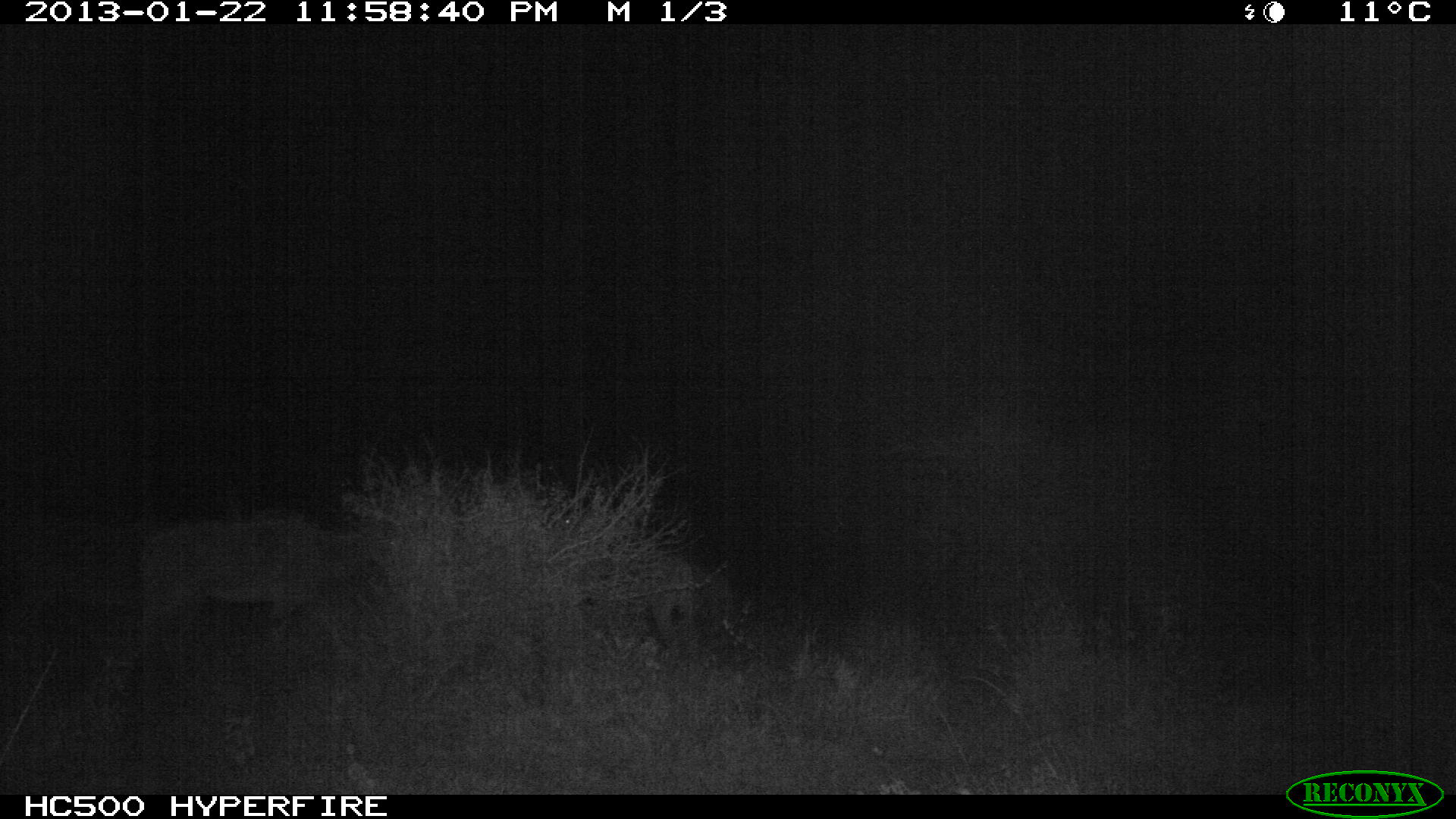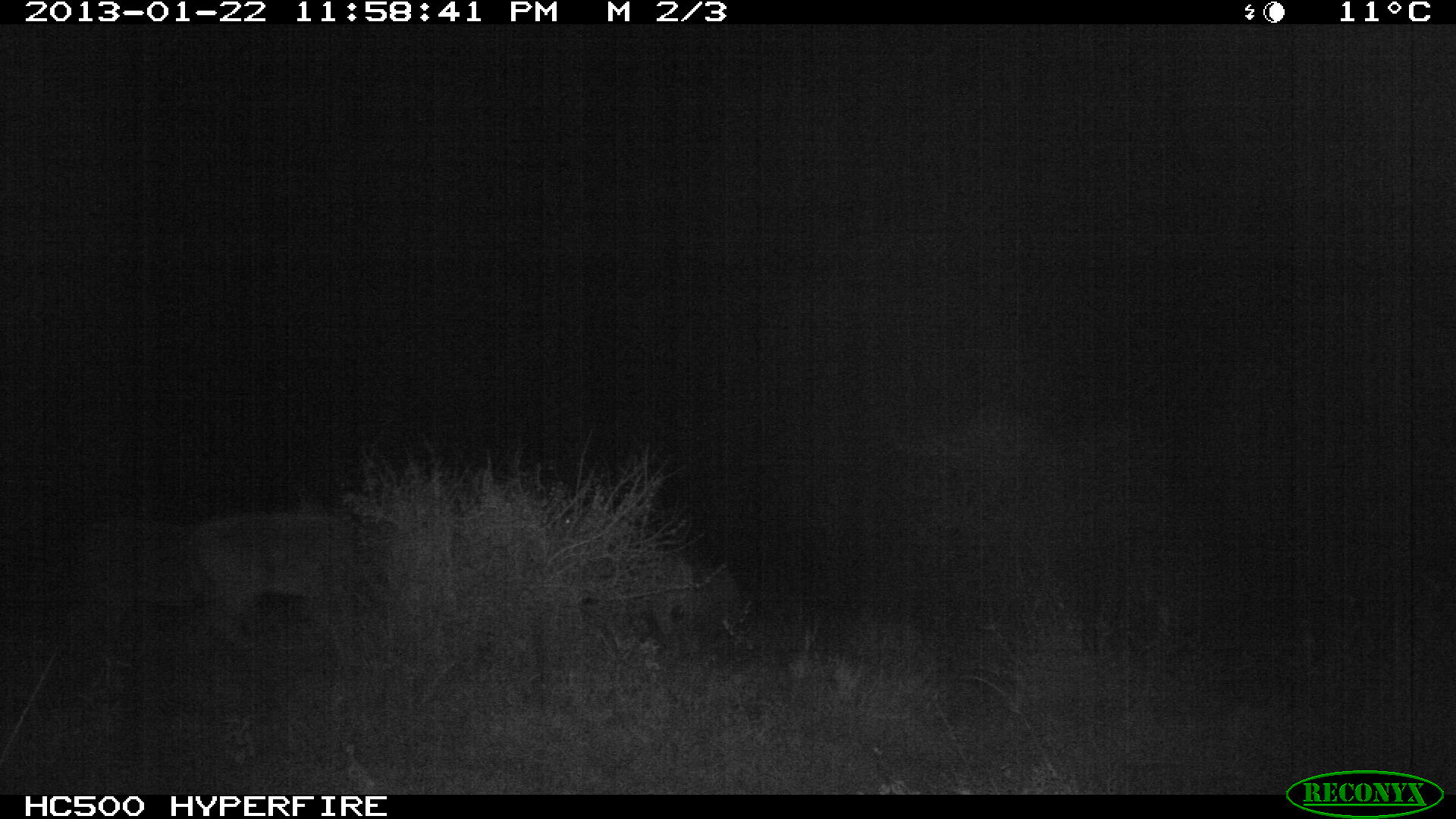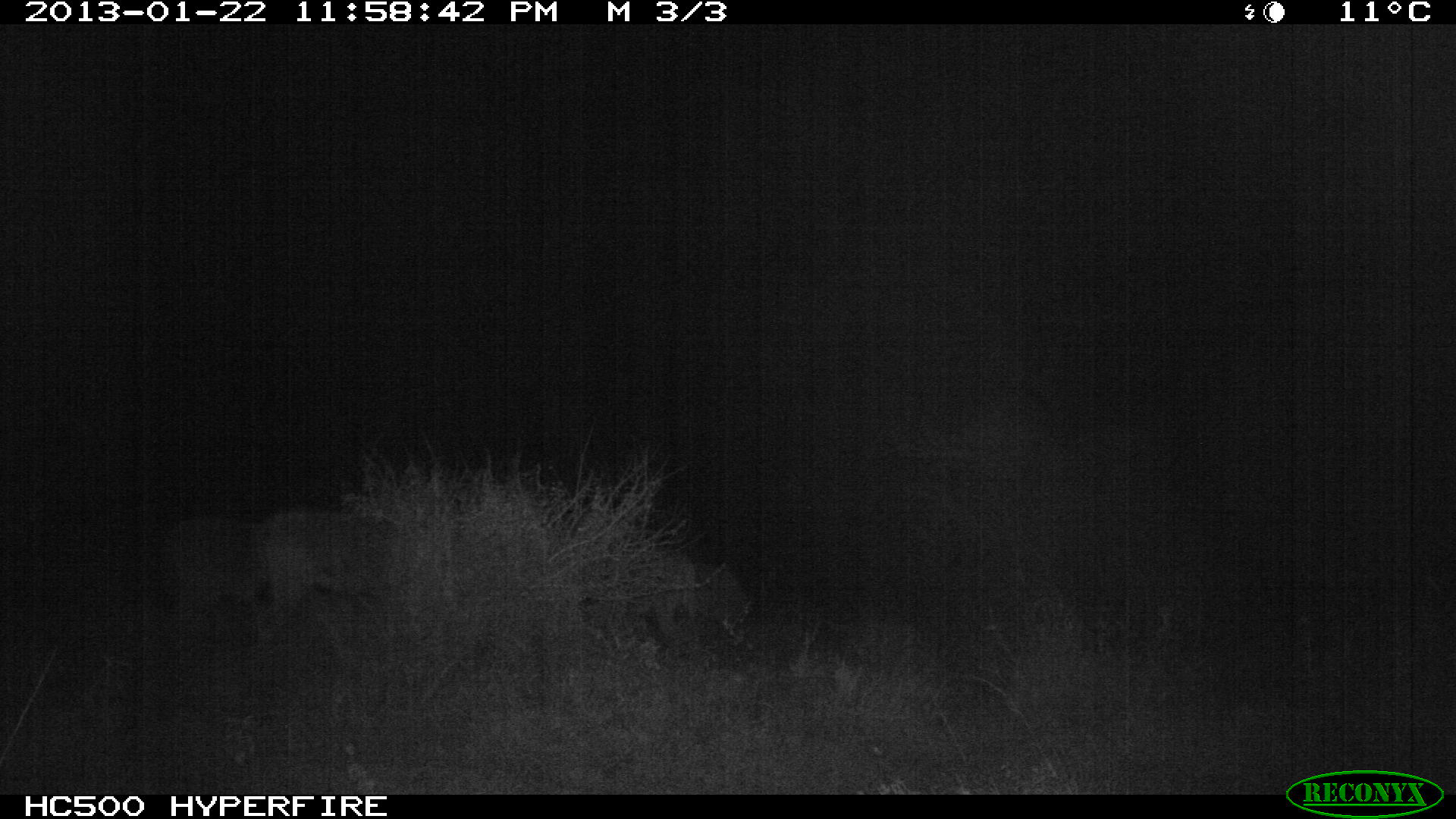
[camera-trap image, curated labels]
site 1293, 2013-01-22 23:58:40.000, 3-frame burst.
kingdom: Animalia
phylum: Chordata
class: Mammalia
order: Artiodactyla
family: Bovidae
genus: Tragelaphus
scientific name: Tragelaphus oryx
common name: eland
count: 2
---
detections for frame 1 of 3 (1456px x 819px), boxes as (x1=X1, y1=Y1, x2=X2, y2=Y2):
tragelaphus oryx: (x1=131, y1=519, x2=386, y2=664); (x1=557, y1=503, x2=697, y2=647)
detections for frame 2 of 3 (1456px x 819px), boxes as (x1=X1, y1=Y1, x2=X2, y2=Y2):
tragelaphus oryx: (x1=200, y1=512, x2=357, y2=644); (x1=99, y1=517, x2=245, y2=630)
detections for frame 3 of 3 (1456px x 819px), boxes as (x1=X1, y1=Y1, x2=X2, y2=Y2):
tragelaphus oryx: (x1=265, y1=510, x2=382, y2=629); (x1=158, y1=518, x2=288, y2=625)